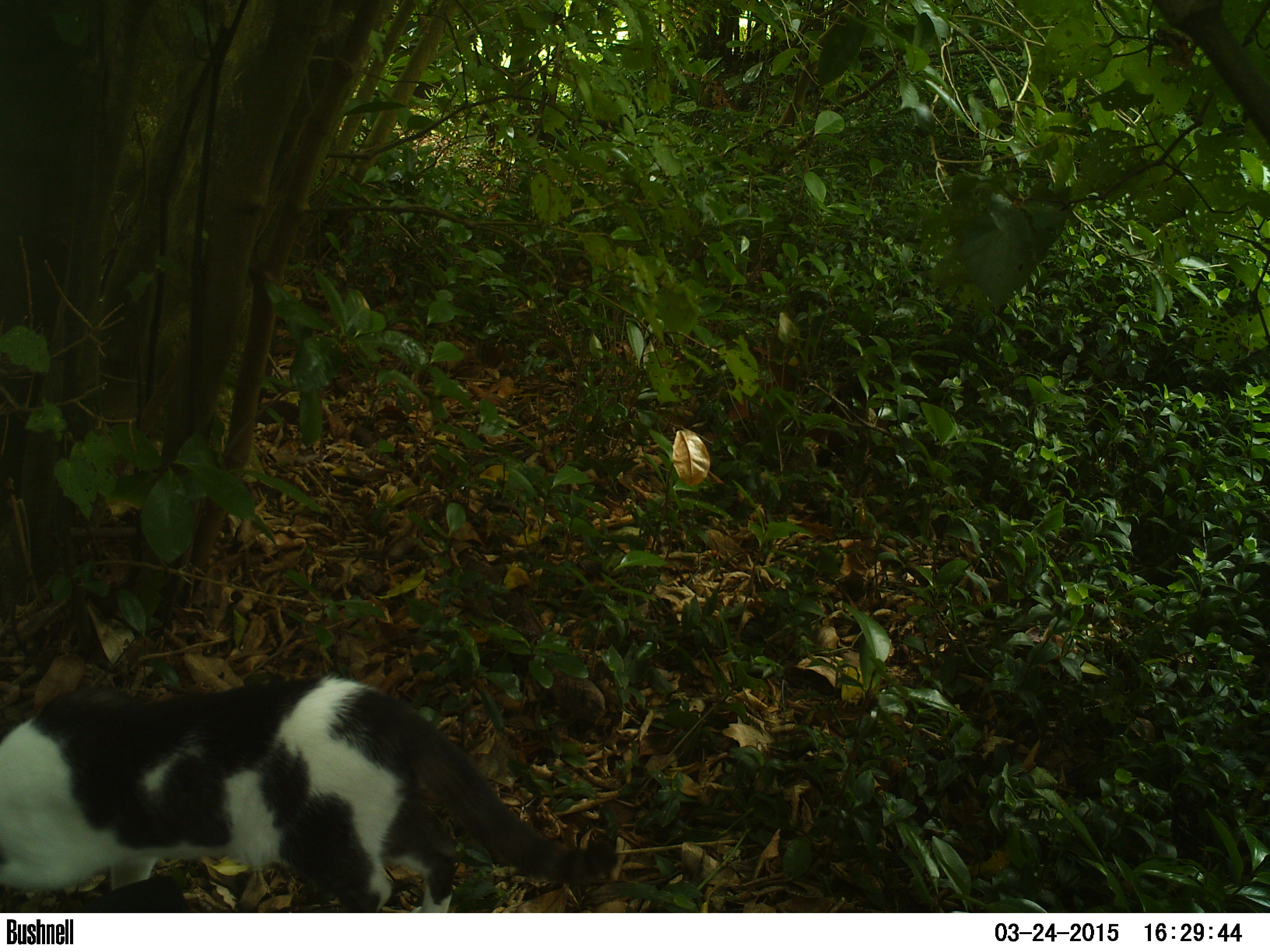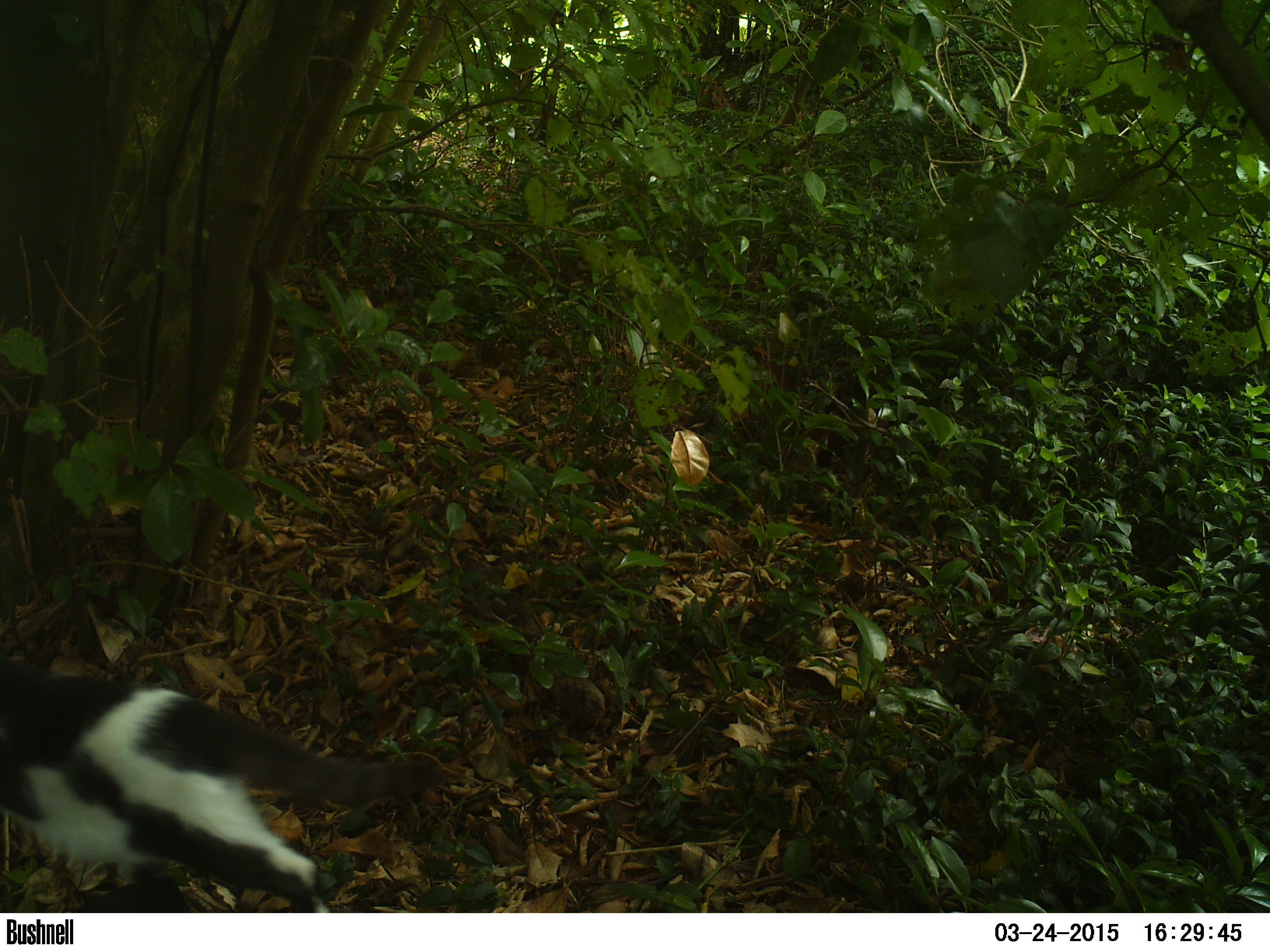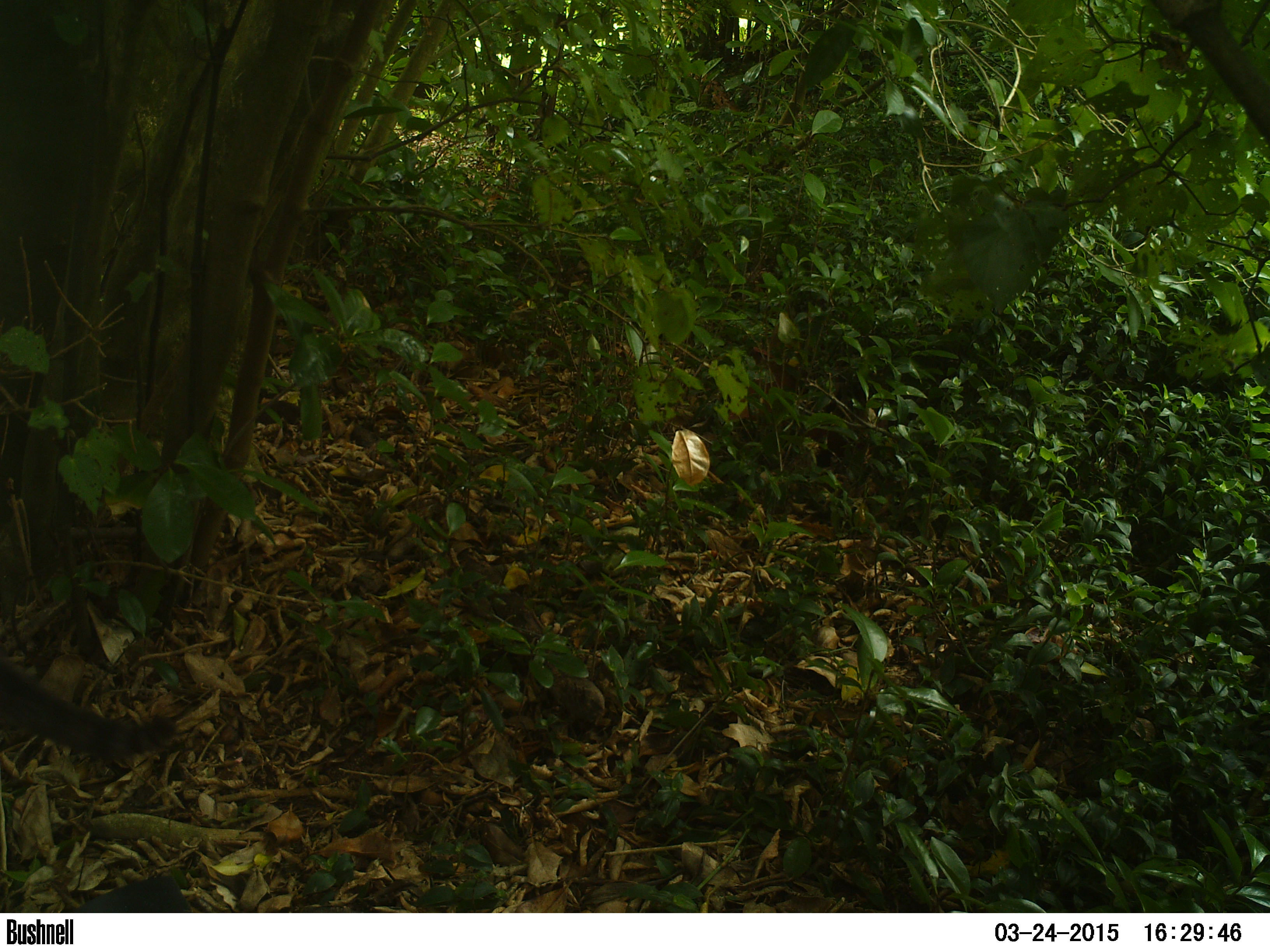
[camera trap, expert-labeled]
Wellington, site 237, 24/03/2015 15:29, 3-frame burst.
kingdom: Animalia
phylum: Chordata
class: Mammalia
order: Carnivora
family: Felidae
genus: Felis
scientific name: Felis catus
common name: cat